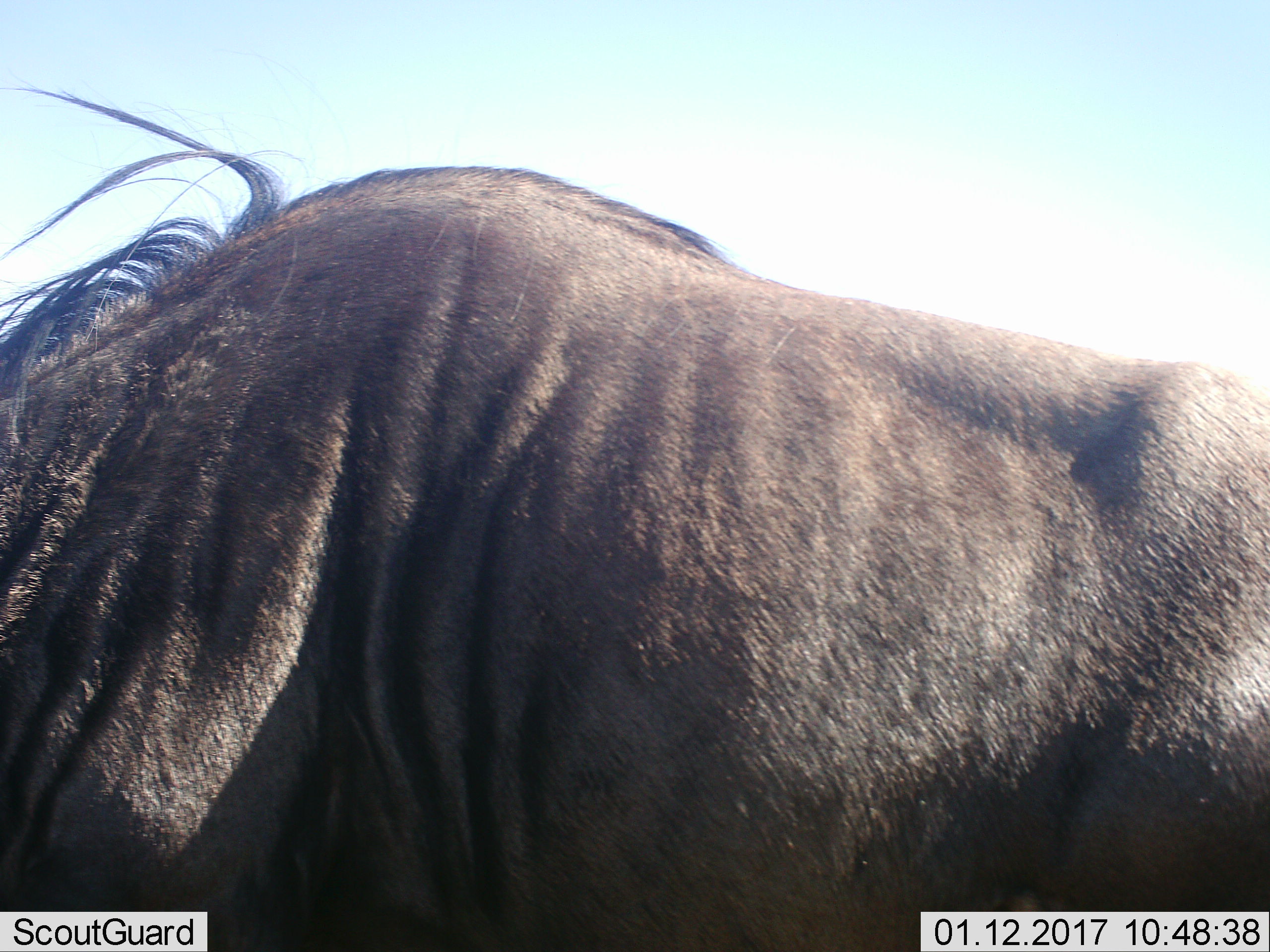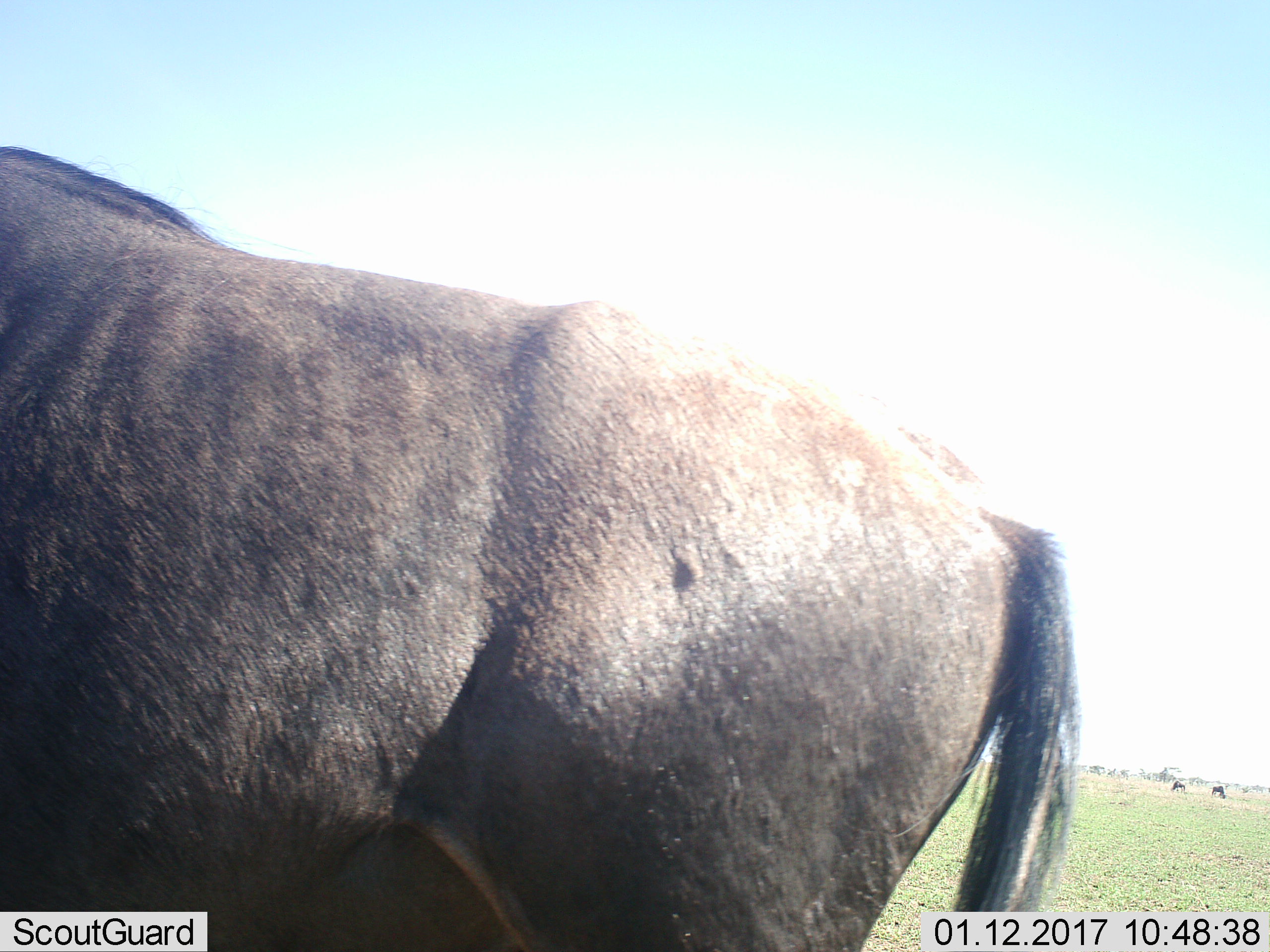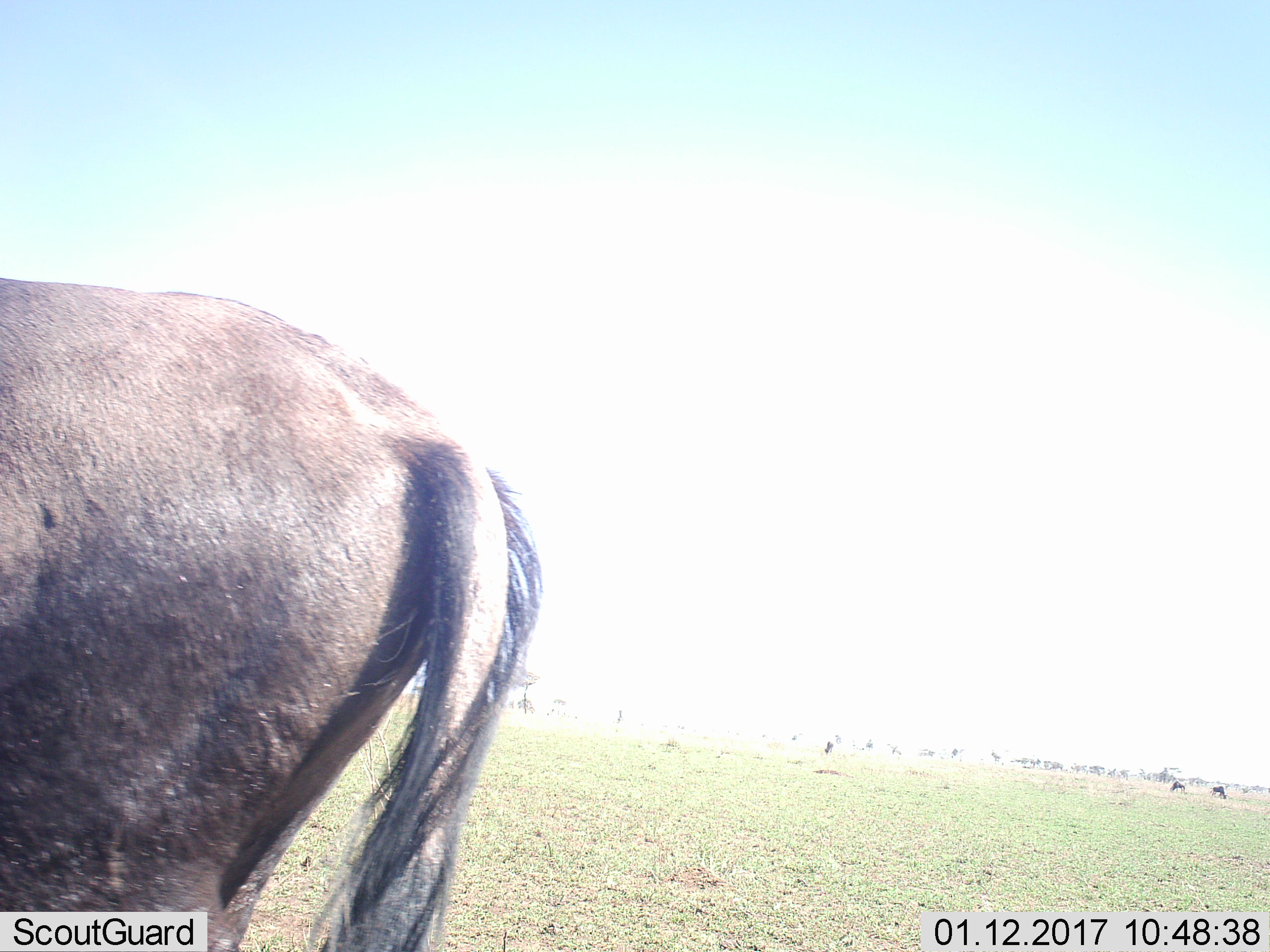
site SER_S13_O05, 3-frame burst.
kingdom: Animalia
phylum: Chordata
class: Mammalia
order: Artiodactyla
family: Bovidae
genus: Connochaetes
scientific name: Connochaetes taurinus taurinus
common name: blue wildebeest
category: wildebeestblue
Wildebeestblue (blue wildebeest) (Connochaetes taurinus taurinus), count 3. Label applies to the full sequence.